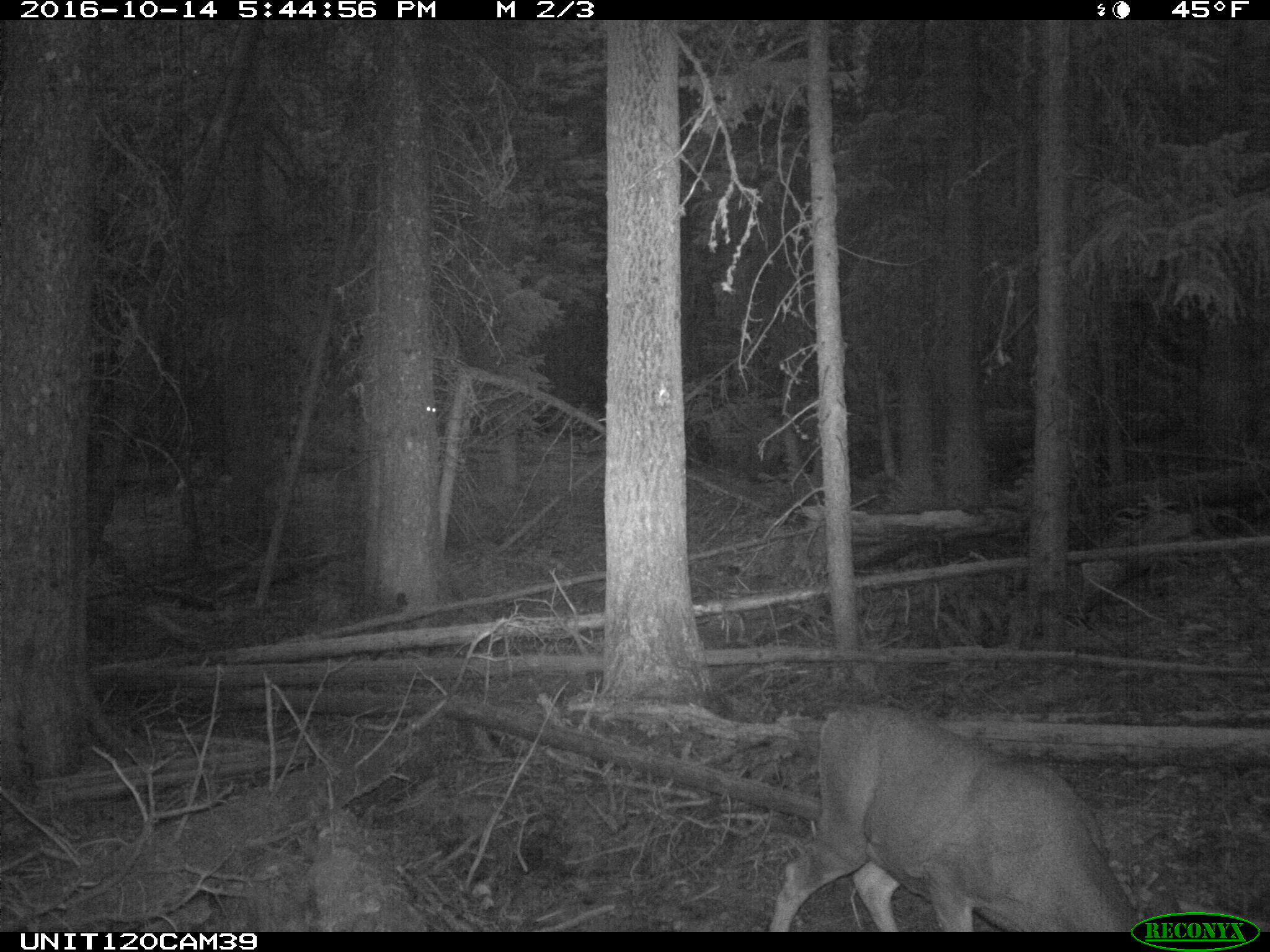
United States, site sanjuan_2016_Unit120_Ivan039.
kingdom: Animalia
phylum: Chordata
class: Mammalia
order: Artiodactyla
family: Cervidae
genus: Odocoileus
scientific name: Odocoileus hemionus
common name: mule deer